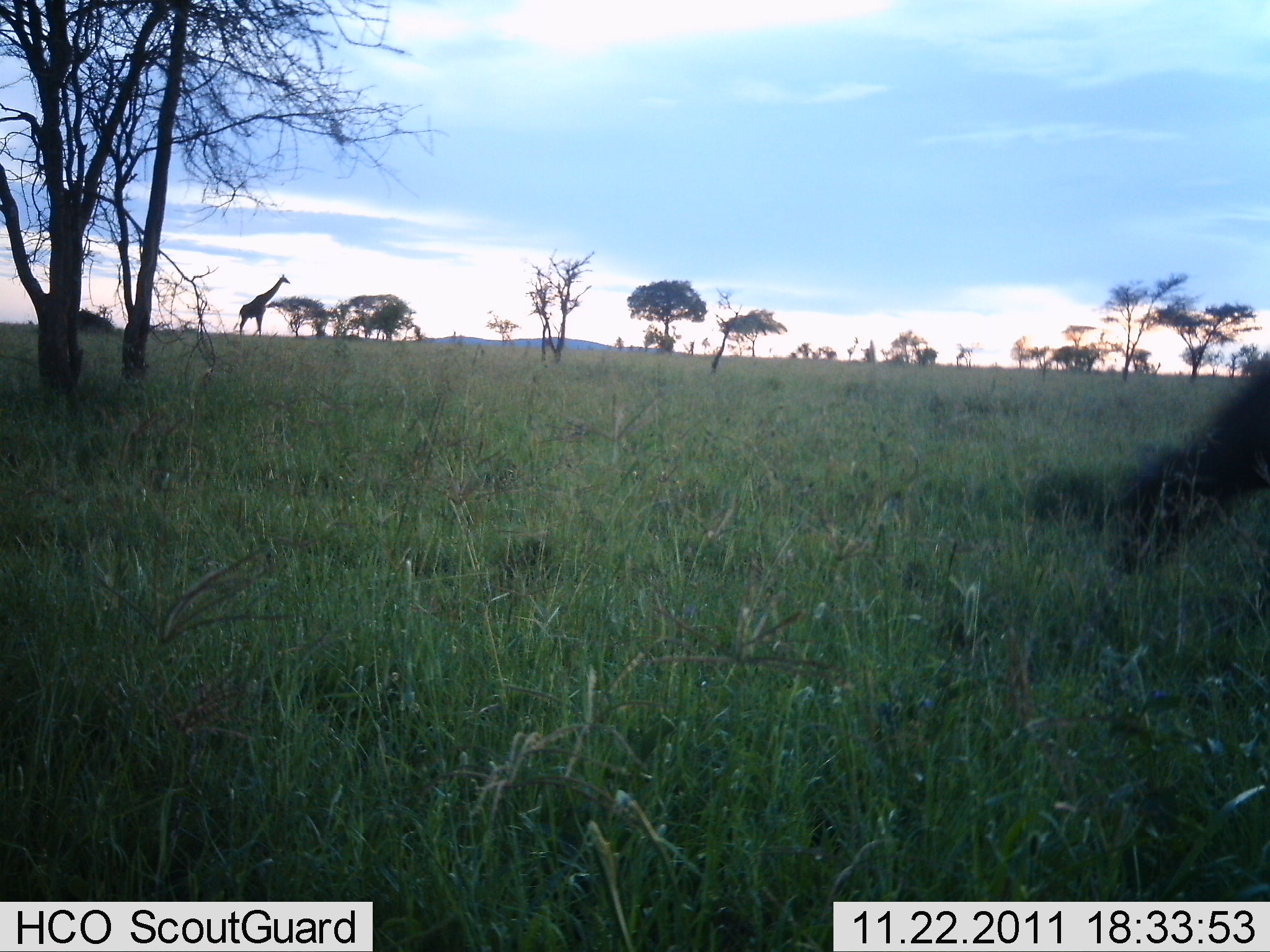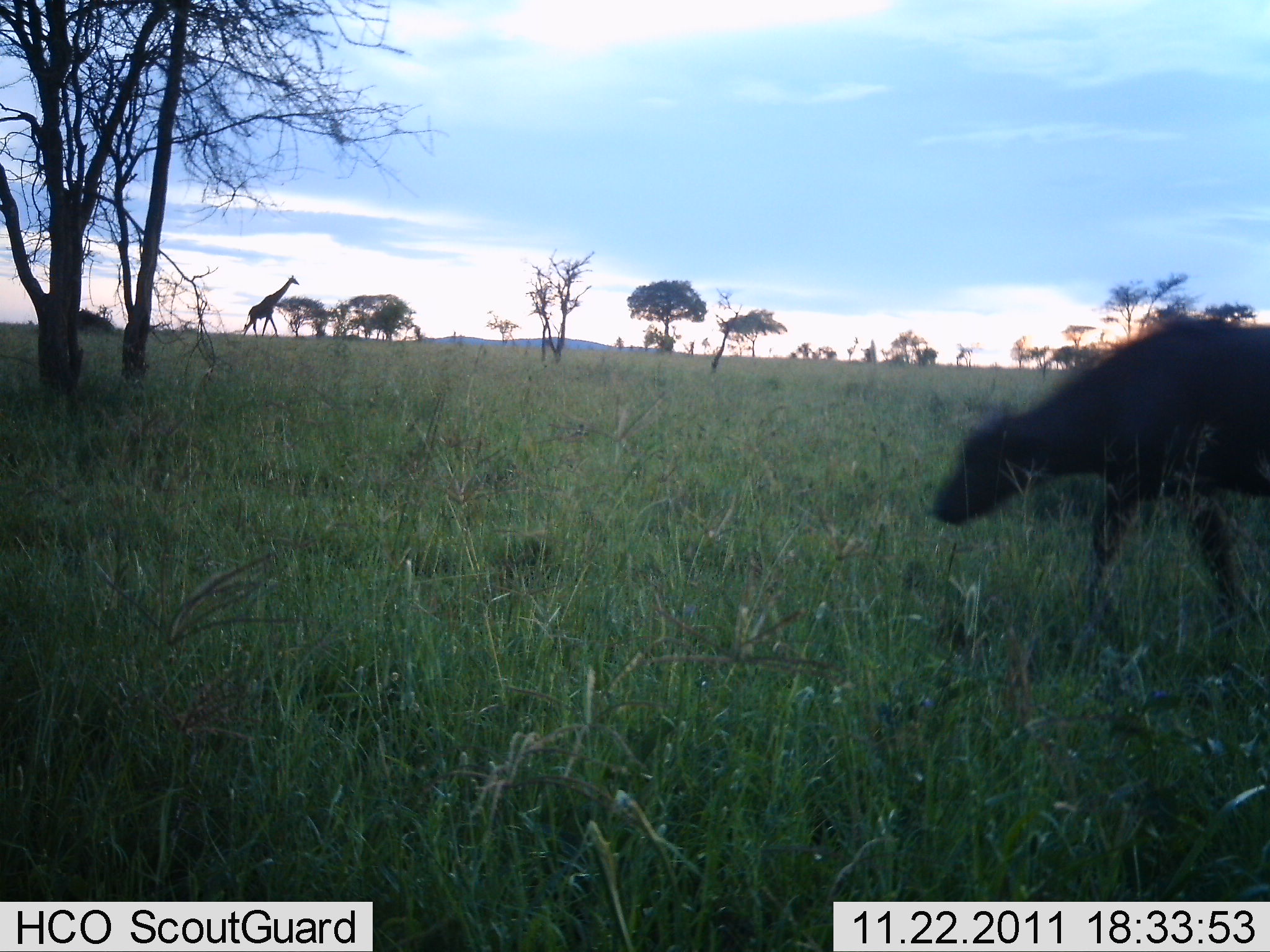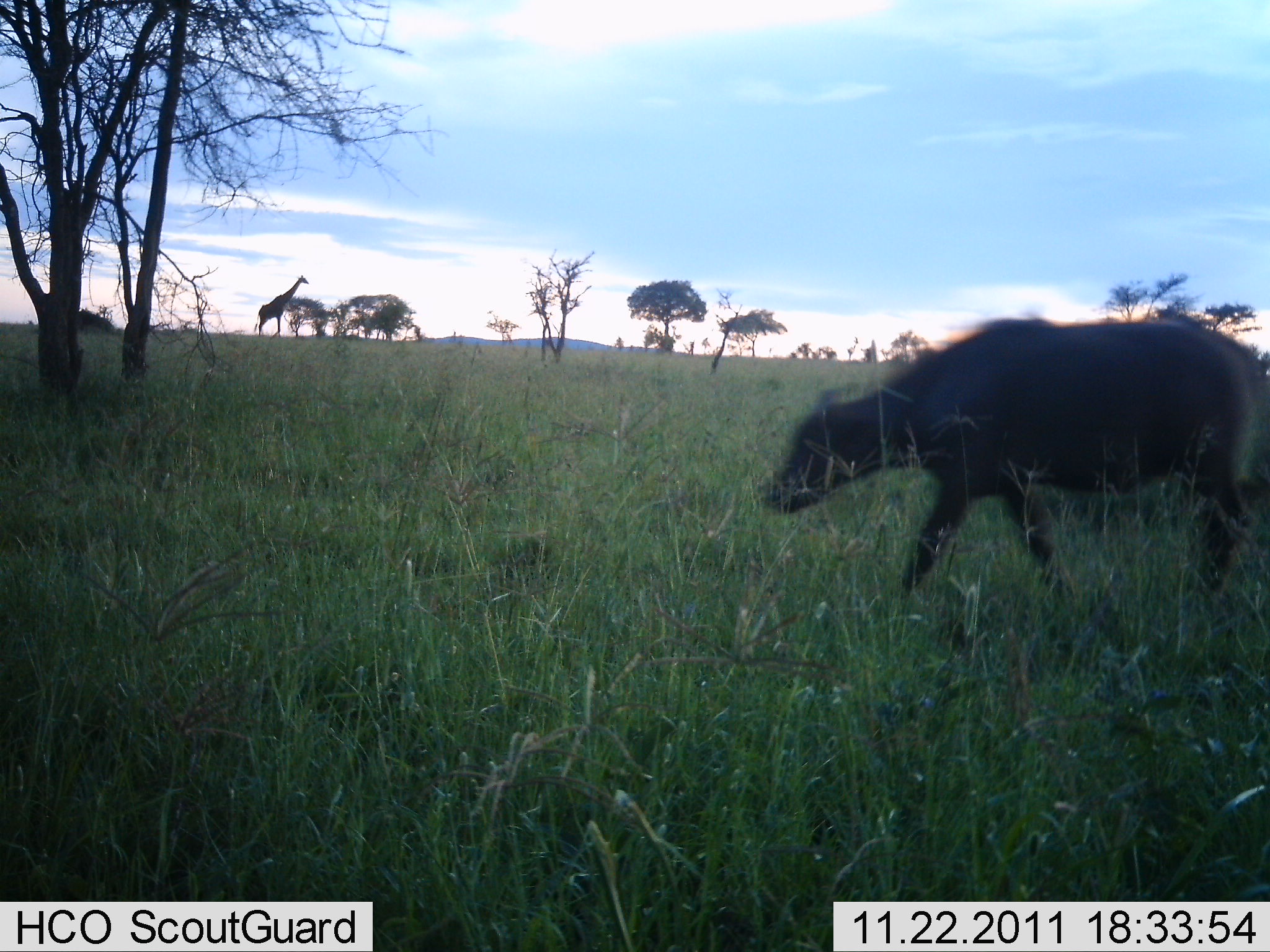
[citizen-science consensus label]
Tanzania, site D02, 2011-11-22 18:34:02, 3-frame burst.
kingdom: Animalia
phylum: Chordata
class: Mammalia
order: Artiodactyla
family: Bovidae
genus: Syncerus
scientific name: Syncerus caffer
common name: cape buffalo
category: buffalo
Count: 1.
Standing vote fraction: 11%.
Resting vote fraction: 0%.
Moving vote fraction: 100%.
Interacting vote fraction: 0%.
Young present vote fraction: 0%.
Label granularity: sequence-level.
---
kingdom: Animalia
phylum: Chordata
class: Mammalia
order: Artiodactyla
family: Giraffidae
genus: Giraffa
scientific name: Giraffa camelopardalis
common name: giraffe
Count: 1.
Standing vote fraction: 26%.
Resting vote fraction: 0%.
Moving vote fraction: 78%.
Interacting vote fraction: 0%.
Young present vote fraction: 0%.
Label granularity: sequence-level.